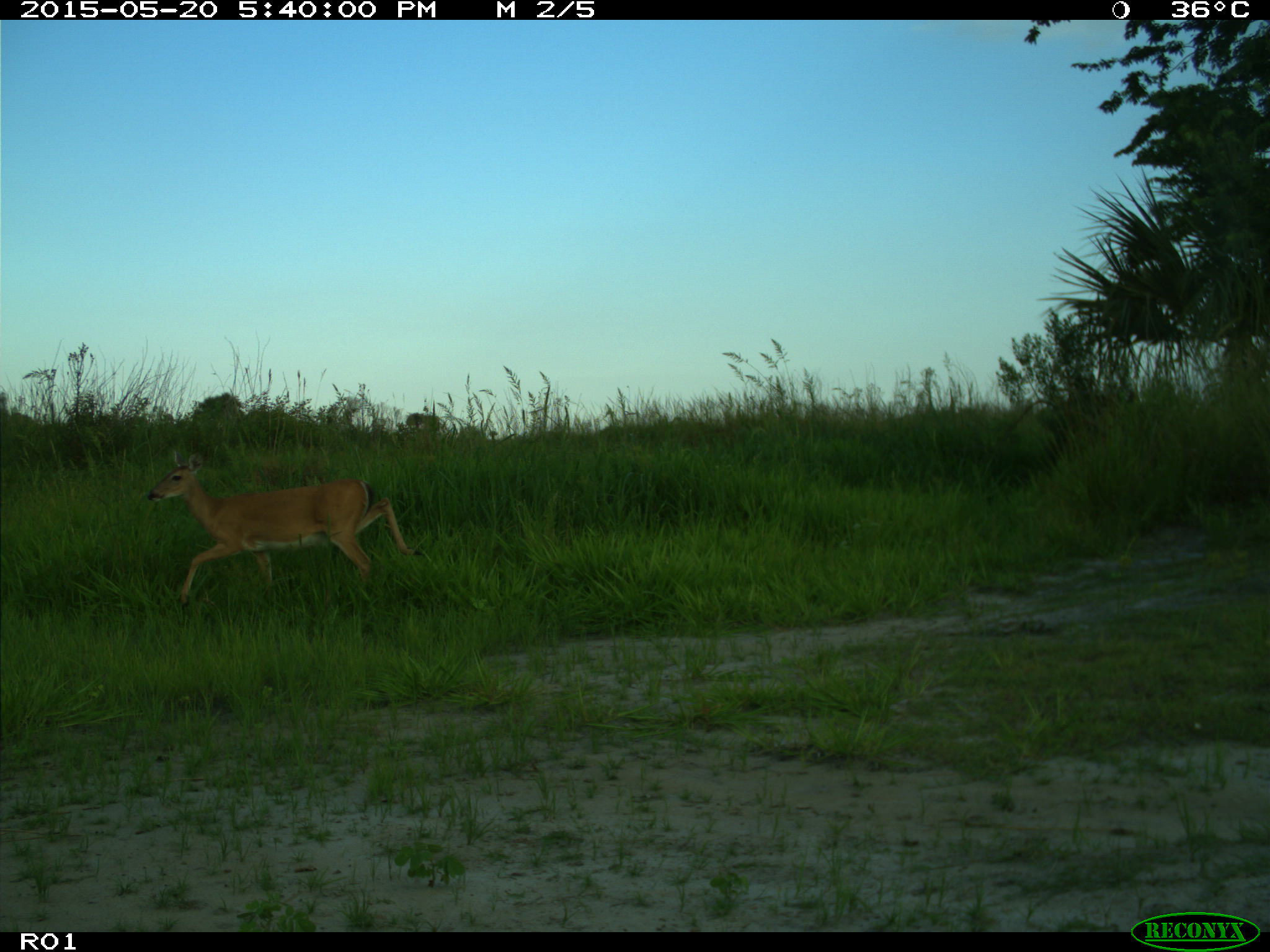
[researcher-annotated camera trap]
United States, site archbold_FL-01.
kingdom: Animalia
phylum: Chordata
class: Mammalia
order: Artiodactyla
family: Cervidae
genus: Odocoileus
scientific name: Odocoileus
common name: deer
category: unidentified deer